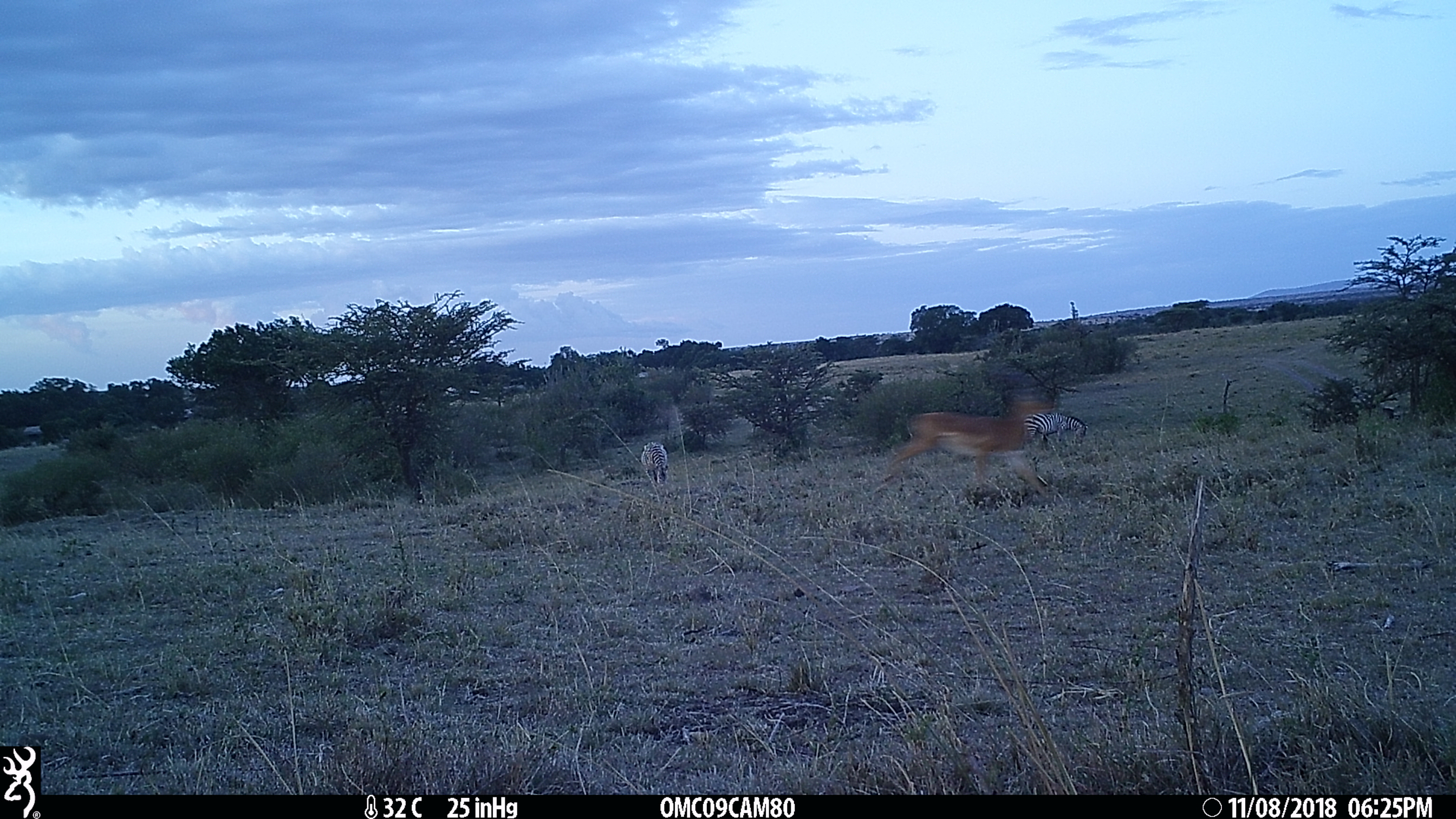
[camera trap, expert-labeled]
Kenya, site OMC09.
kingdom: Animalia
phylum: Chordata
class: Mammalia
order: Artiodactyla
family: Bovidae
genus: Aepyceros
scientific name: Aepyceros melampus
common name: impala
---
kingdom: Animalia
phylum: Chordata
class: Mammalia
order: Perissodactyla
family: Equidae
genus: Equus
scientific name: Equus quagga burchellii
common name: burchell's zebra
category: zebra